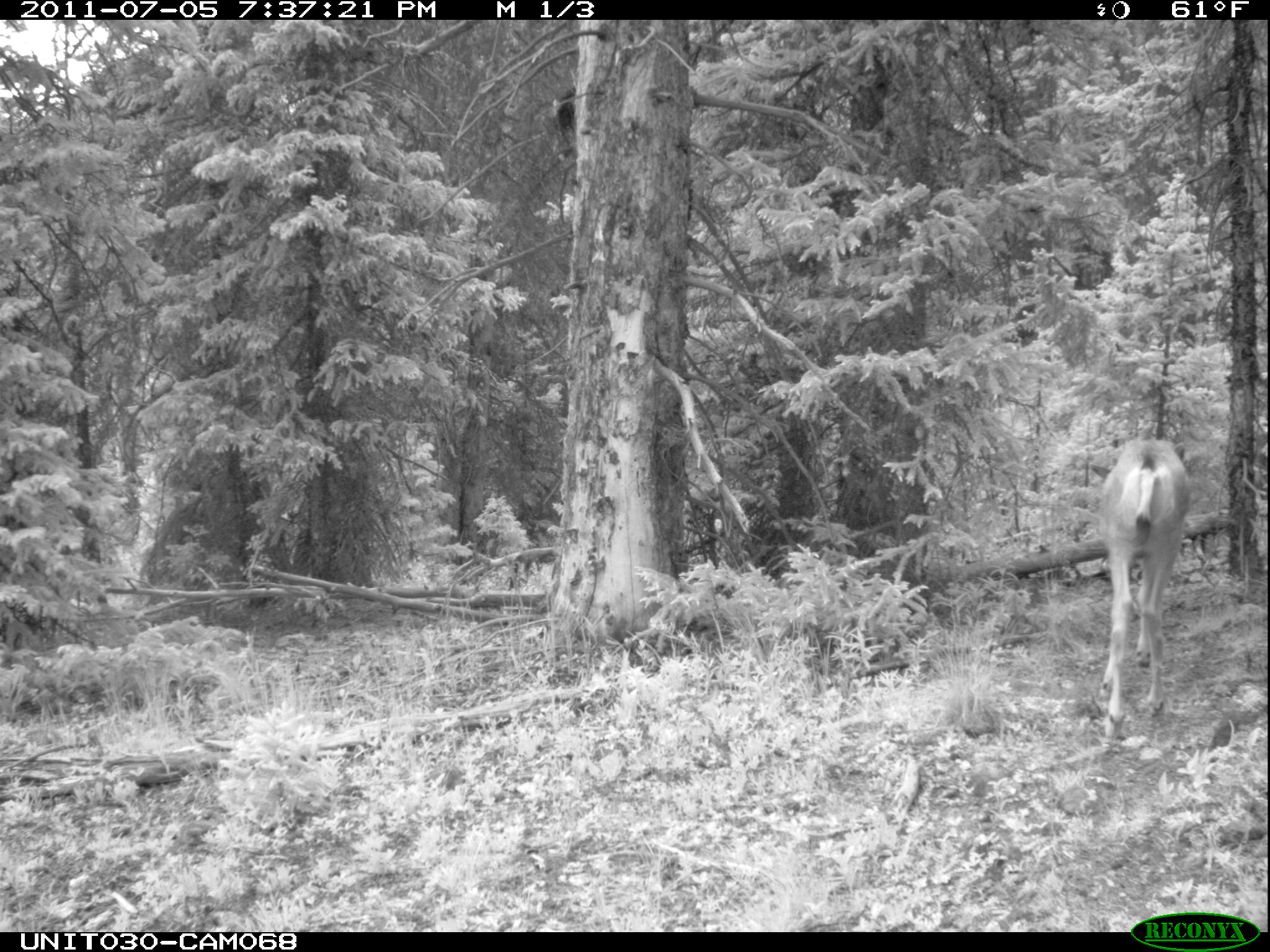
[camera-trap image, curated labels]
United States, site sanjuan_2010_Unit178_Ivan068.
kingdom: Animalia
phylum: Chordata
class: Mammalia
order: Artiodactyla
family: Cervidae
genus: Odocoileus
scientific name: Odocoileus hemionus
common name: mule deer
Odocoileus hemionus (mule deer).